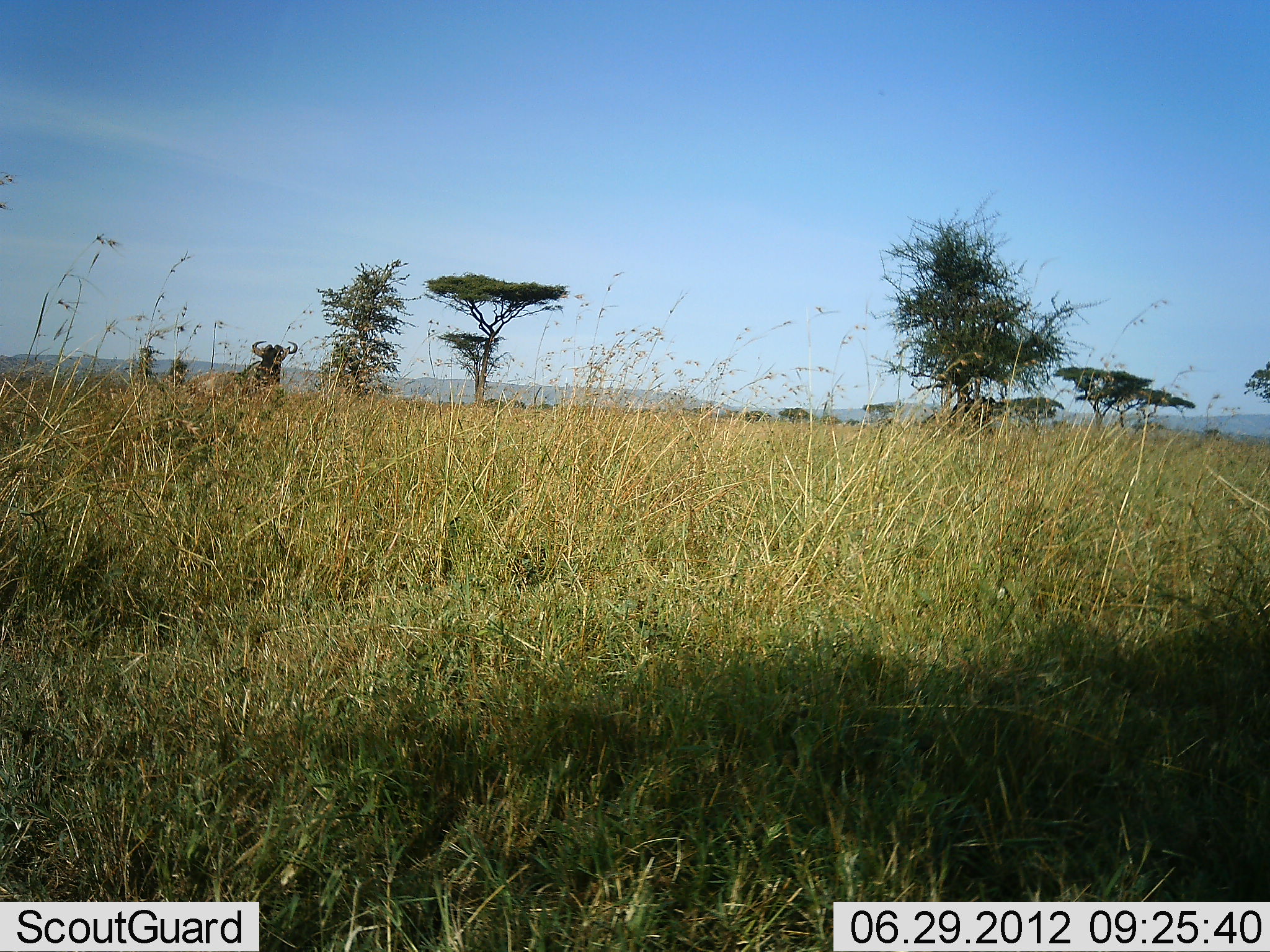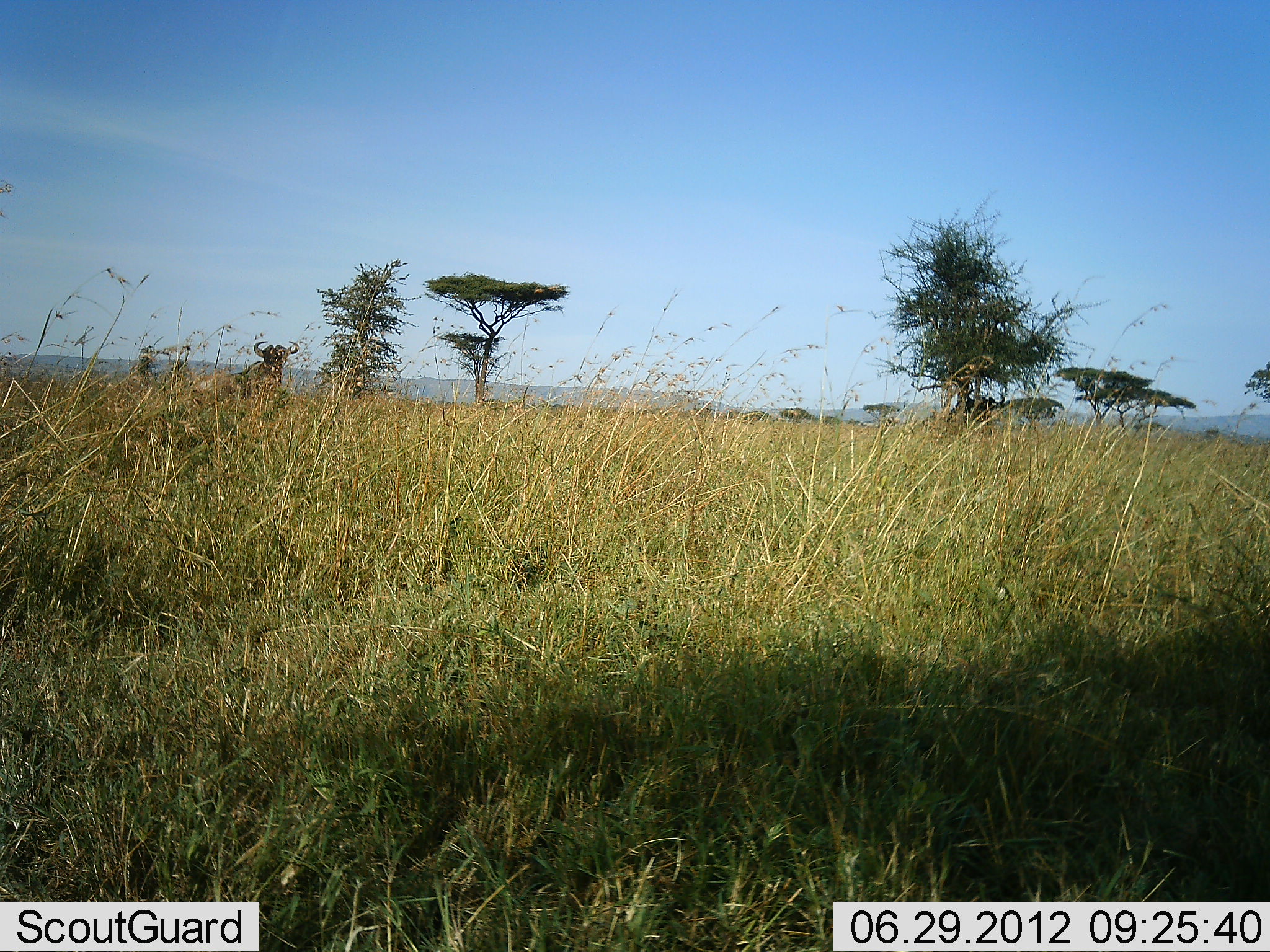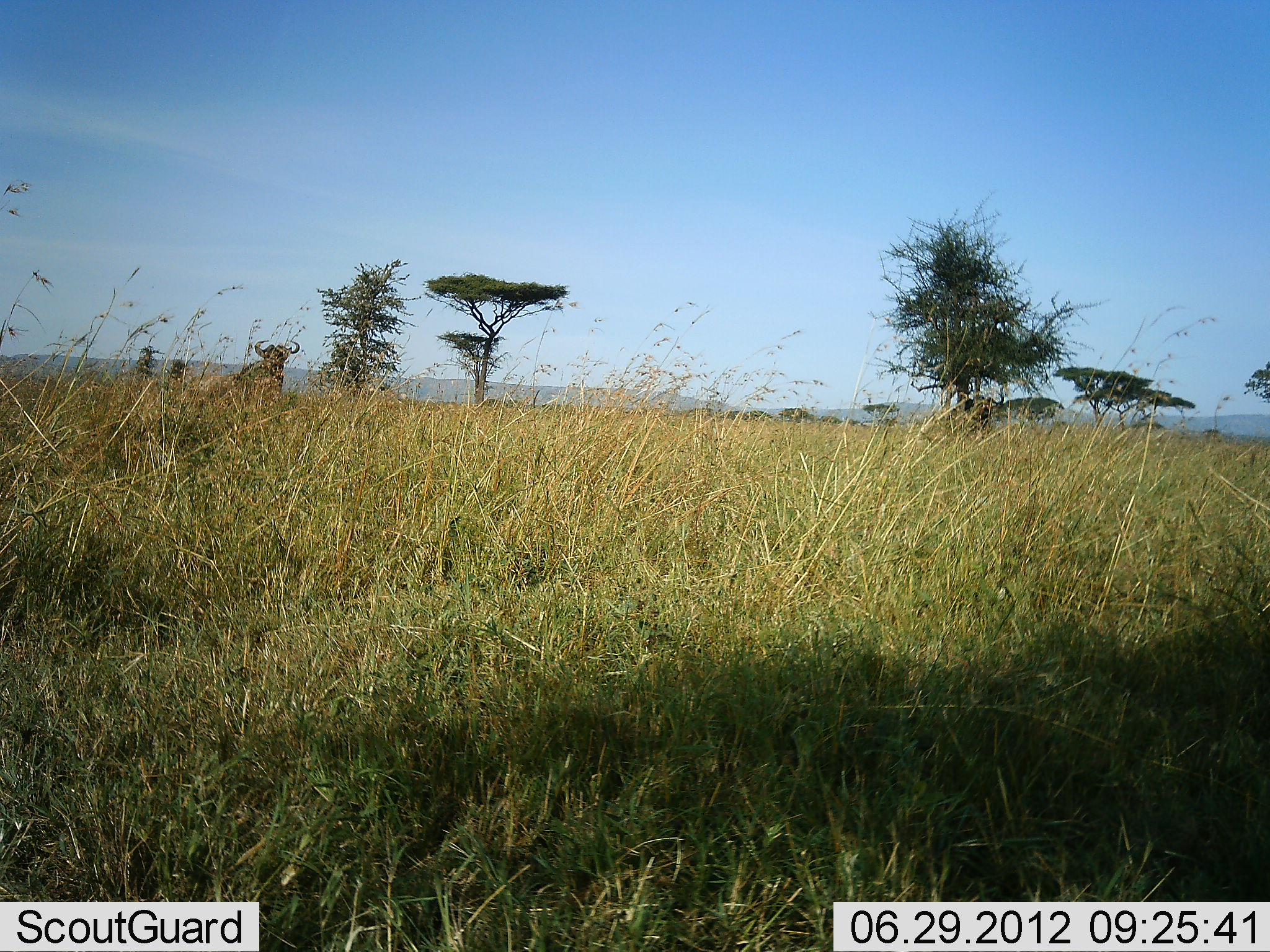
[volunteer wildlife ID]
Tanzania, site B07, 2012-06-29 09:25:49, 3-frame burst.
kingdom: Animalia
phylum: Chordata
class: Mammalia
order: Artiodactyla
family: Bovidae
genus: Connochaetes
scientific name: Connochaetes taurinus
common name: blue wildebeest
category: wildebeest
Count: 1.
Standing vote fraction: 100%.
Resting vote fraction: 0%.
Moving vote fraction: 0%.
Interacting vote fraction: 0%.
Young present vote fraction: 0%.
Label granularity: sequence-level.